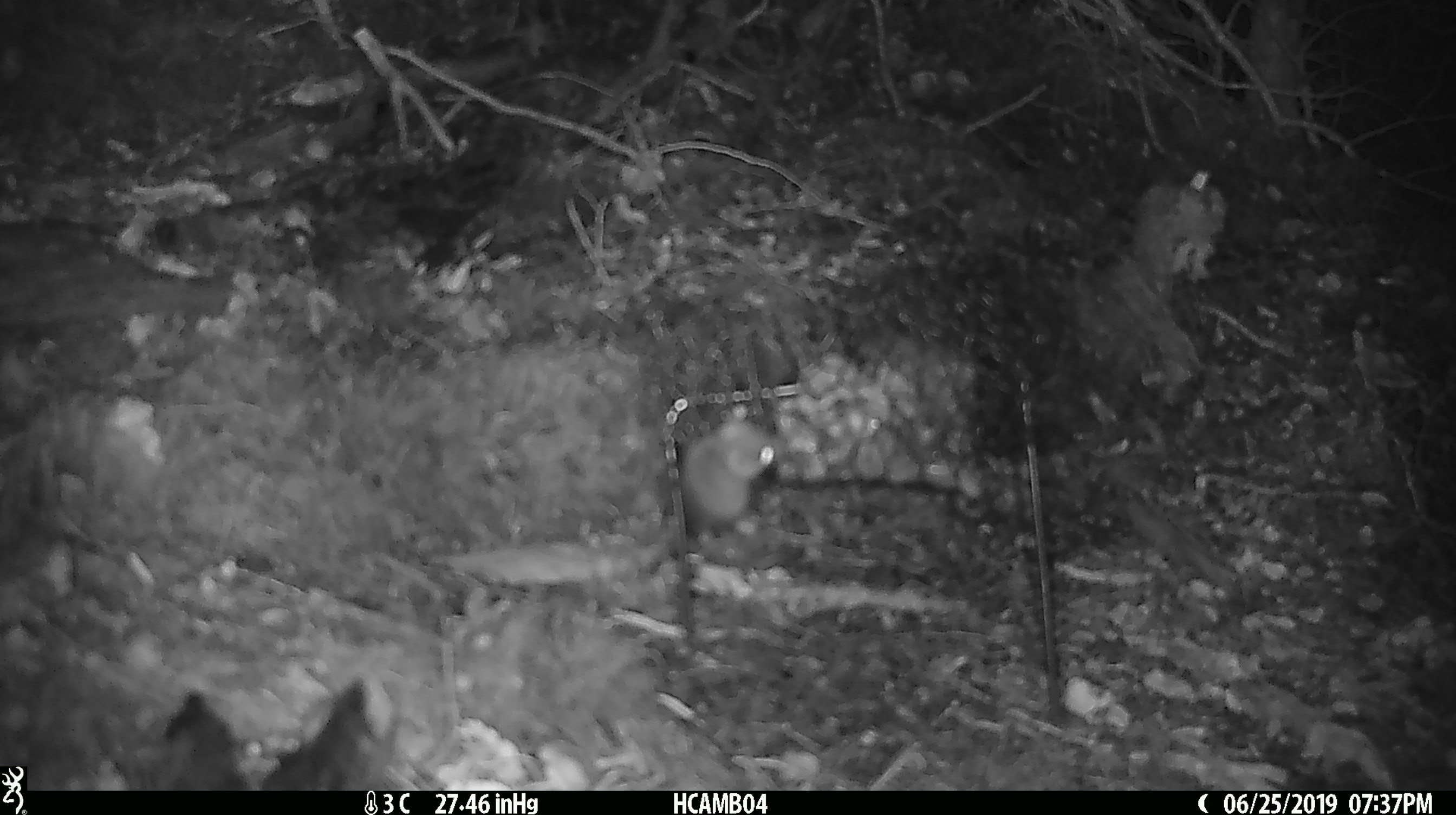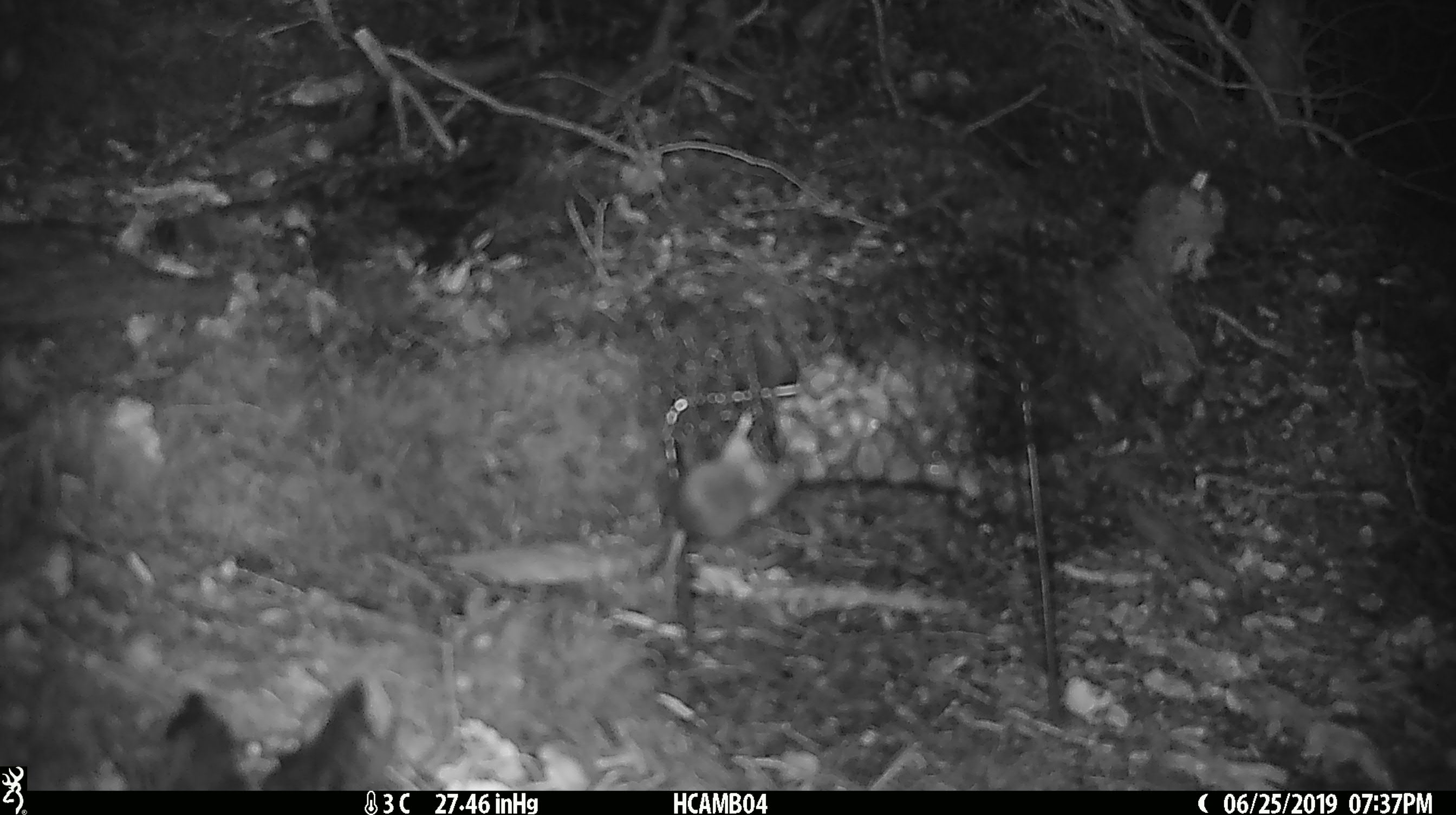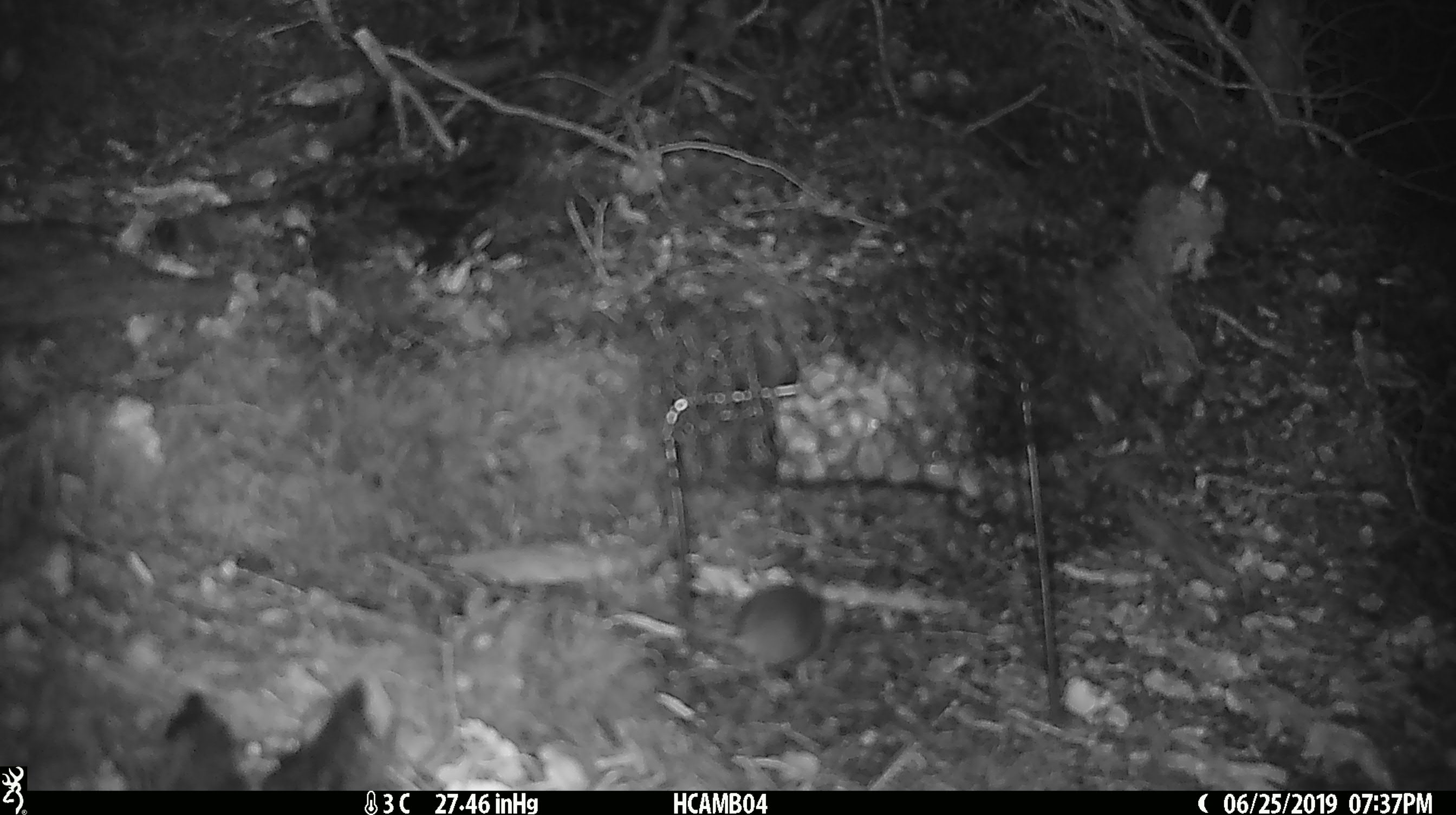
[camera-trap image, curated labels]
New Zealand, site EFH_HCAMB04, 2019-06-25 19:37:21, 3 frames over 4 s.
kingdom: Animalia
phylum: Chordata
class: Mammalia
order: Rodentia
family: Muridae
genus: Mus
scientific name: Mus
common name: mouse